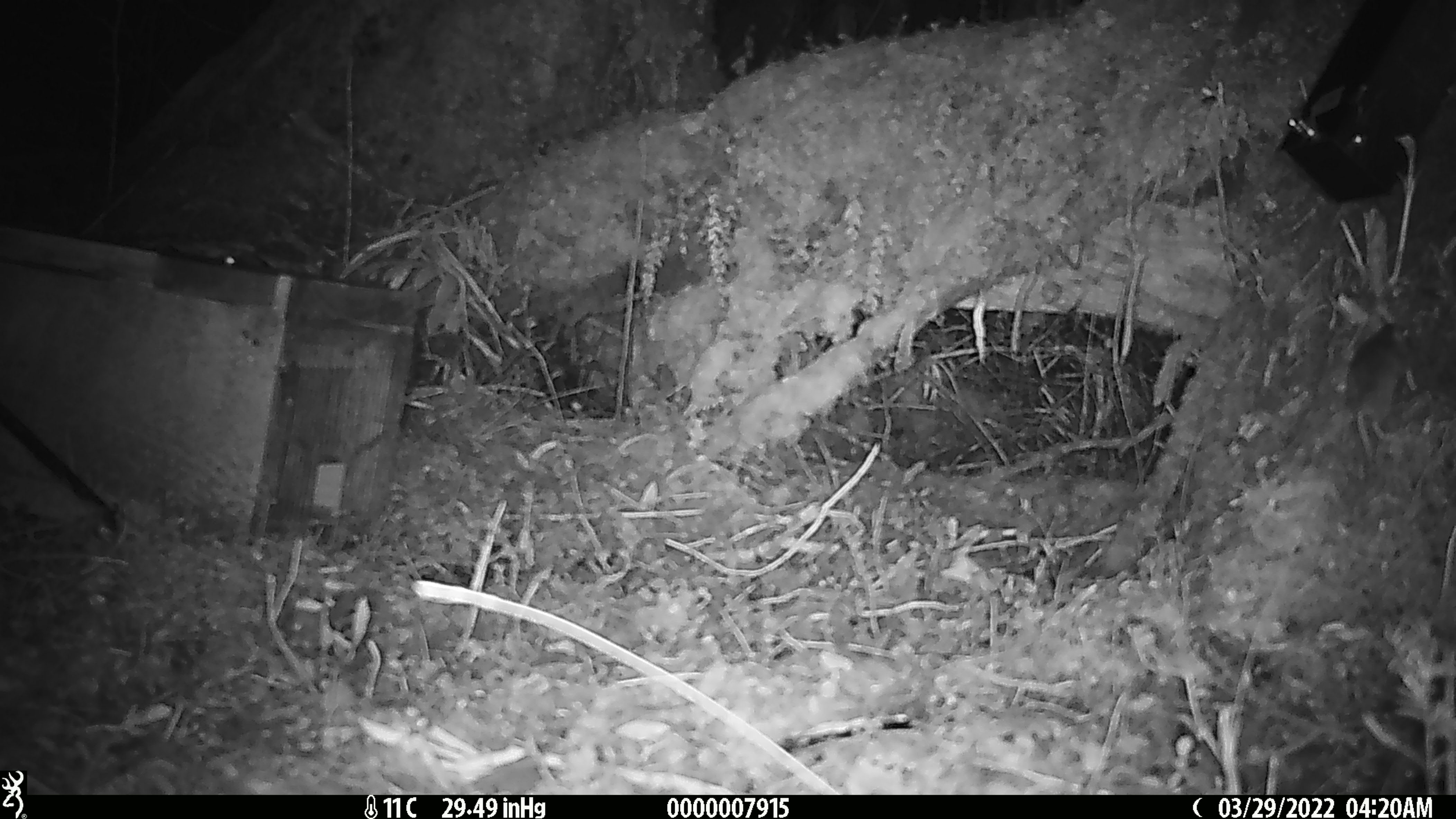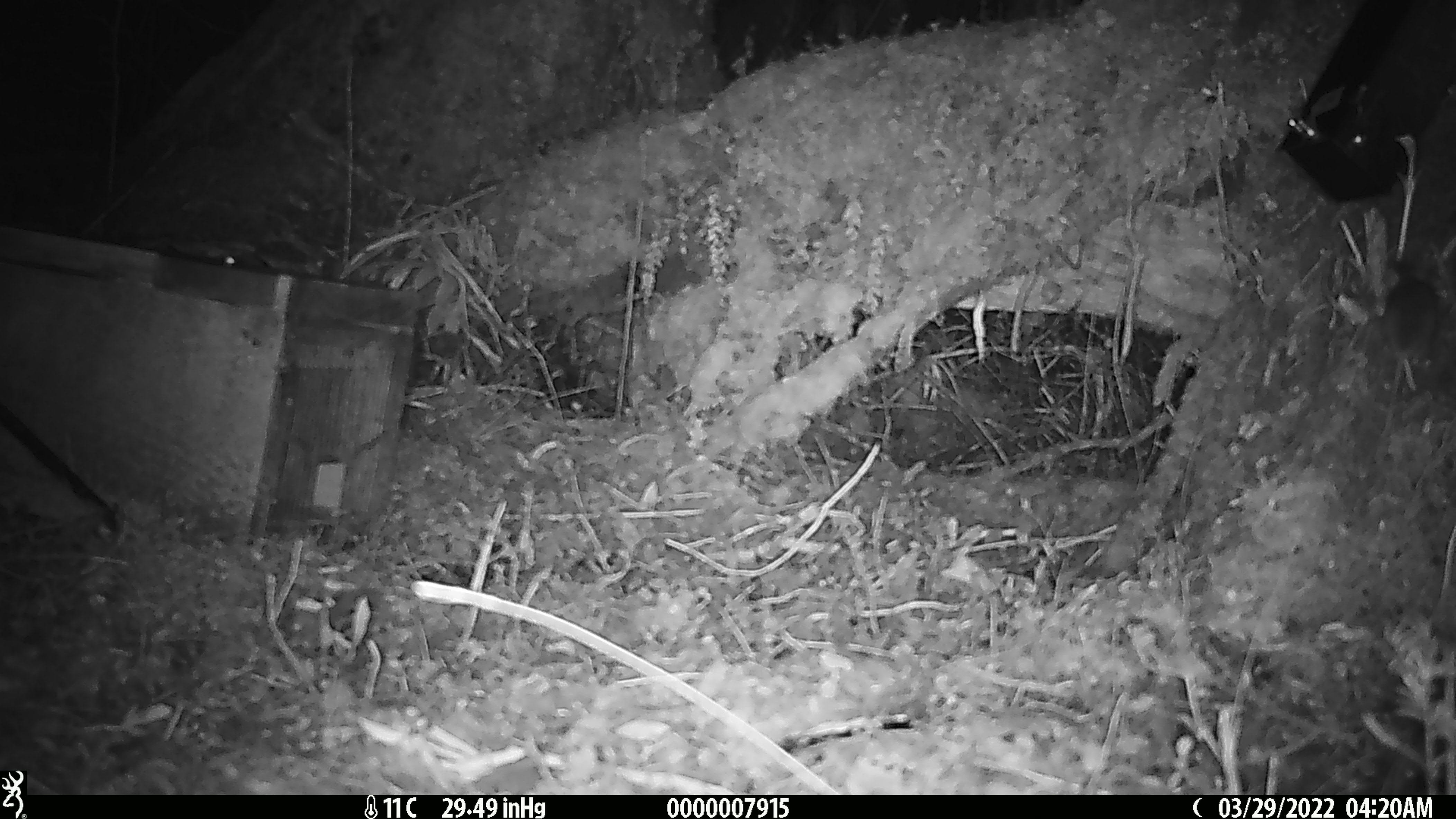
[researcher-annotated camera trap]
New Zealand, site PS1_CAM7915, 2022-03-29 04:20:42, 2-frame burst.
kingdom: Animalia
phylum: Chordata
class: Mammalia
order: Rodentia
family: Muridae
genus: Mus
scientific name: Mus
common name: mouse